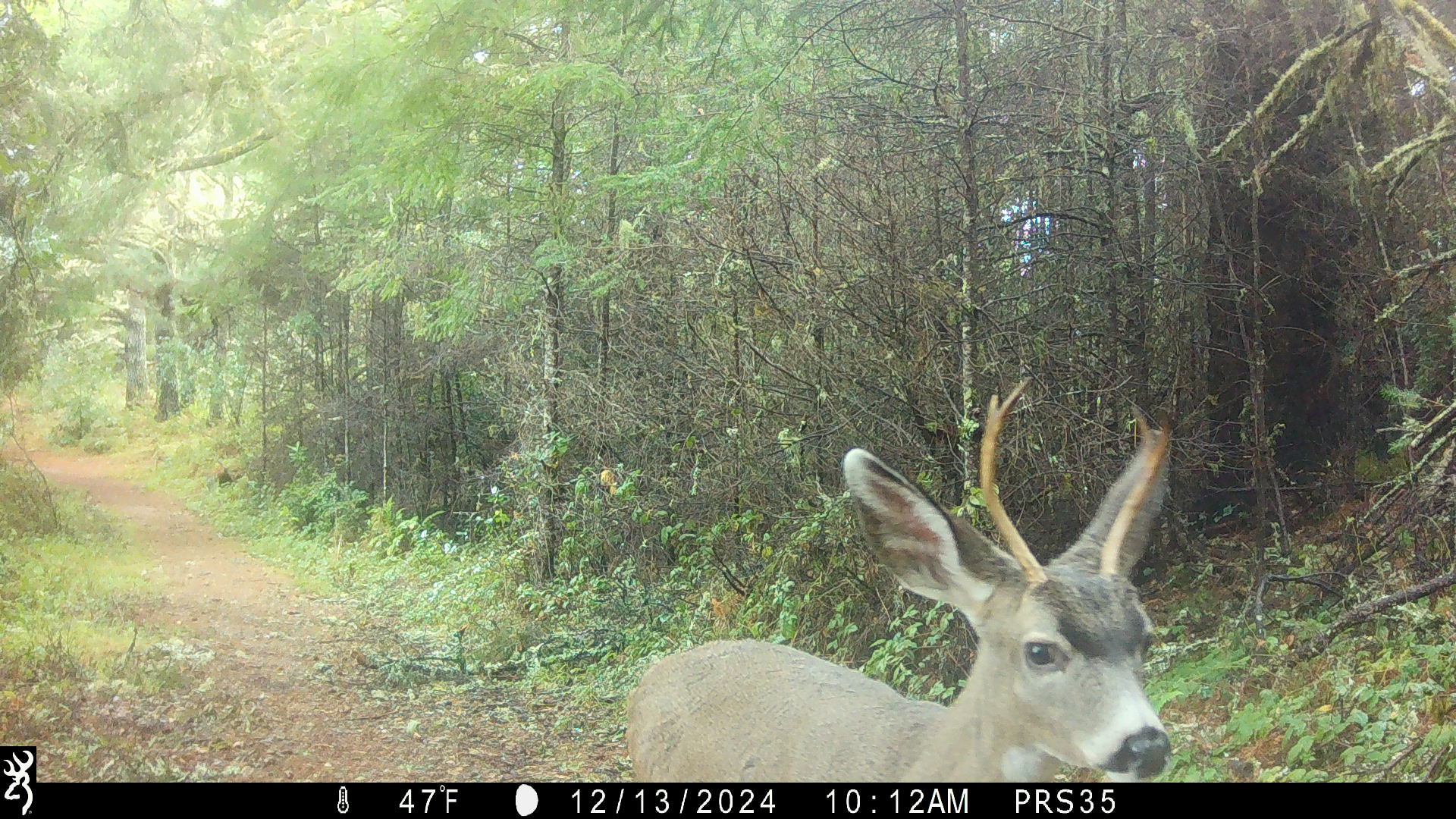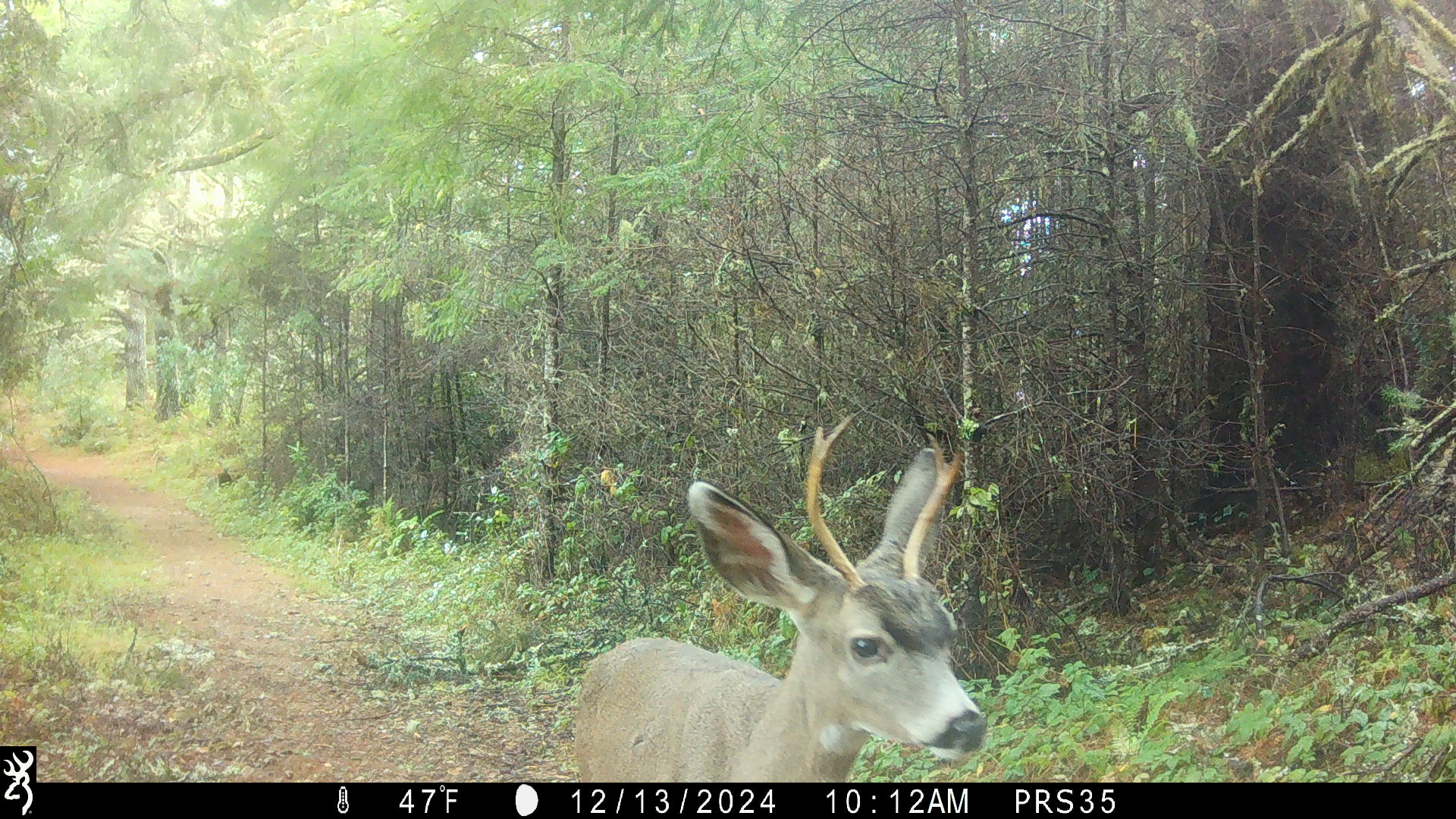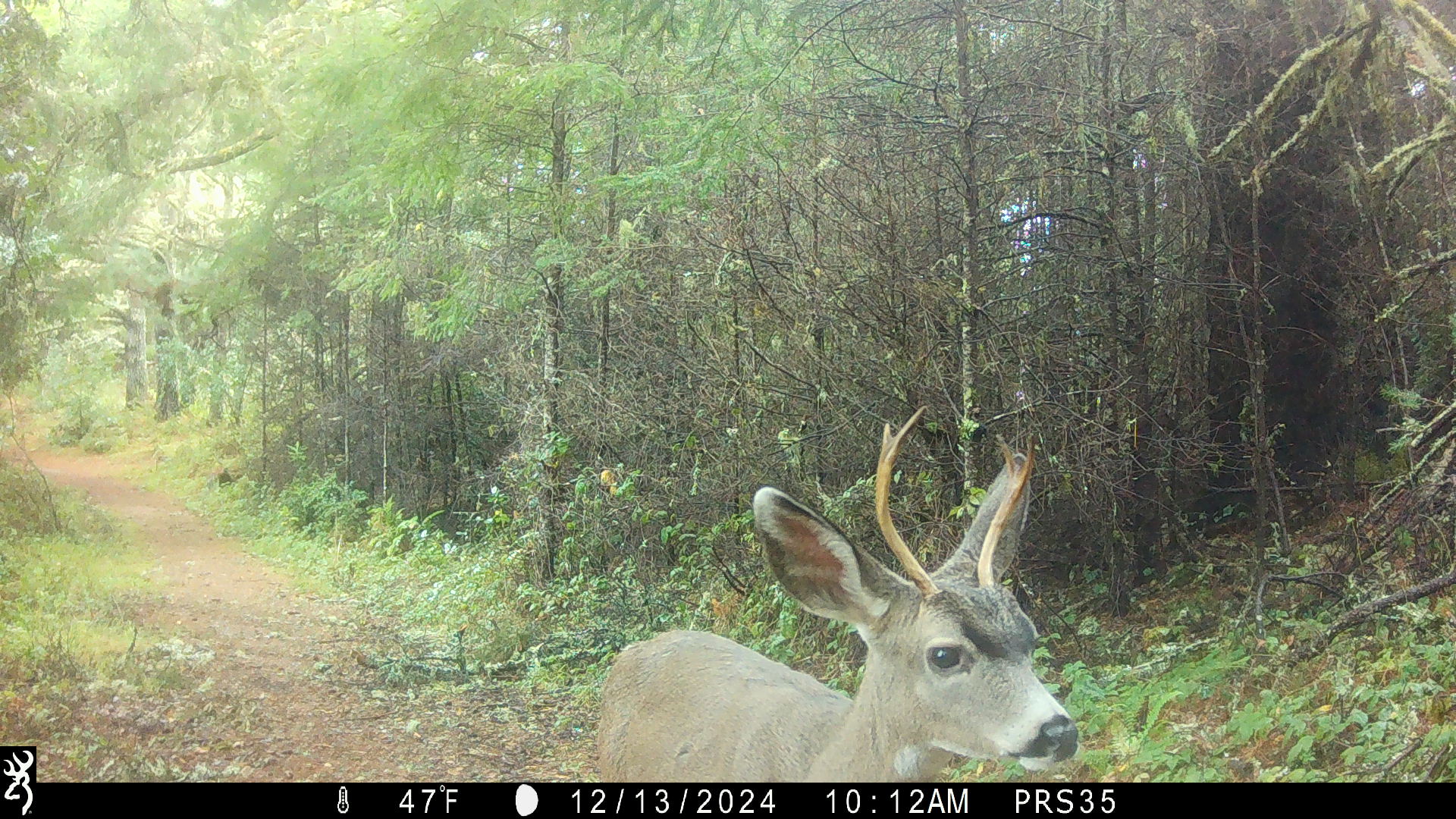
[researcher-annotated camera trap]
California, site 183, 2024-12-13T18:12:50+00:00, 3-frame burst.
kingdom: Animalia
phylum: Chordata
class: Mammalia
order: Artiodactyla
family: Cervidae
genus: Odocoileus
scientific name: Odocoileus hemionus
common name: mule deer